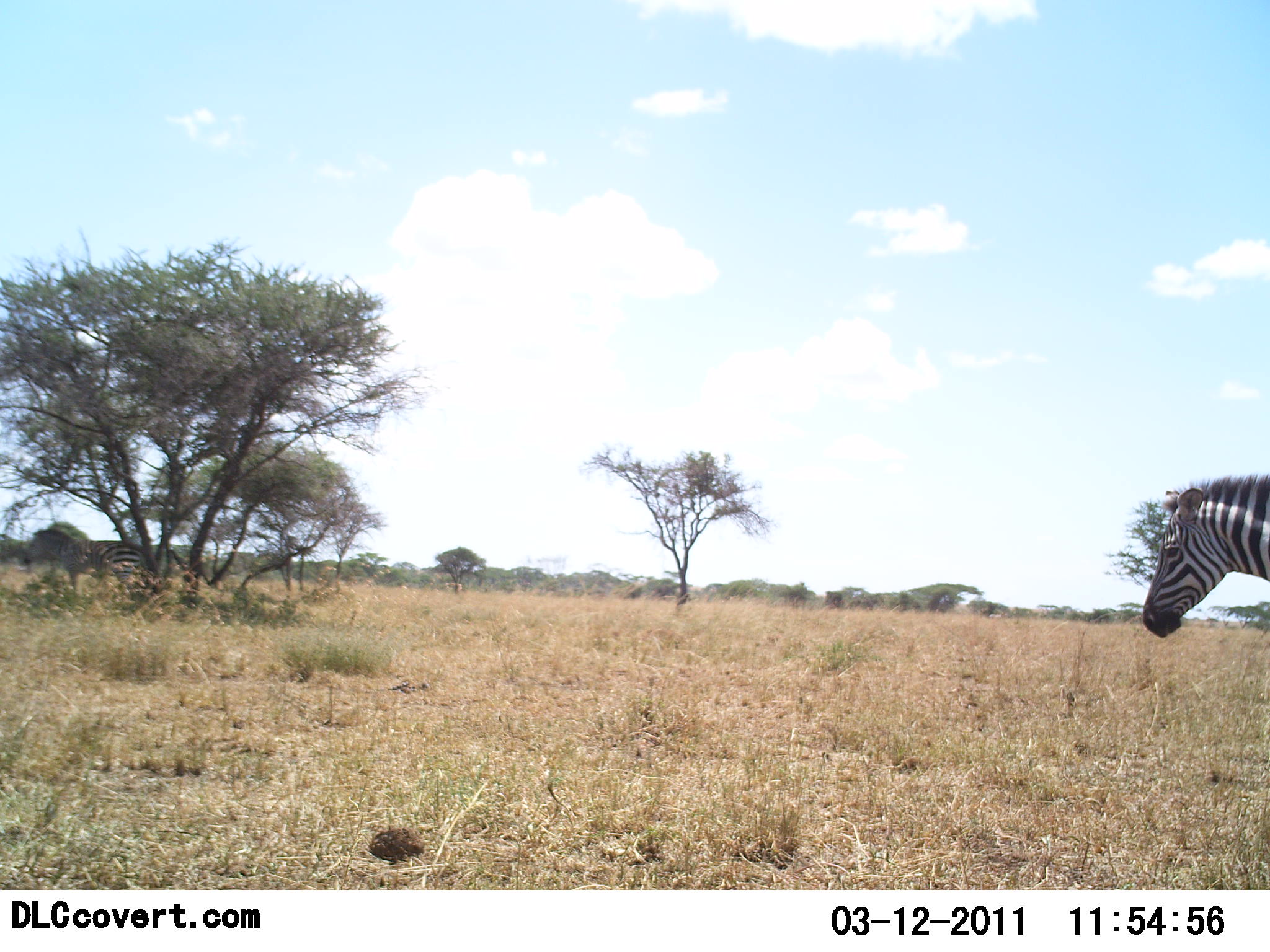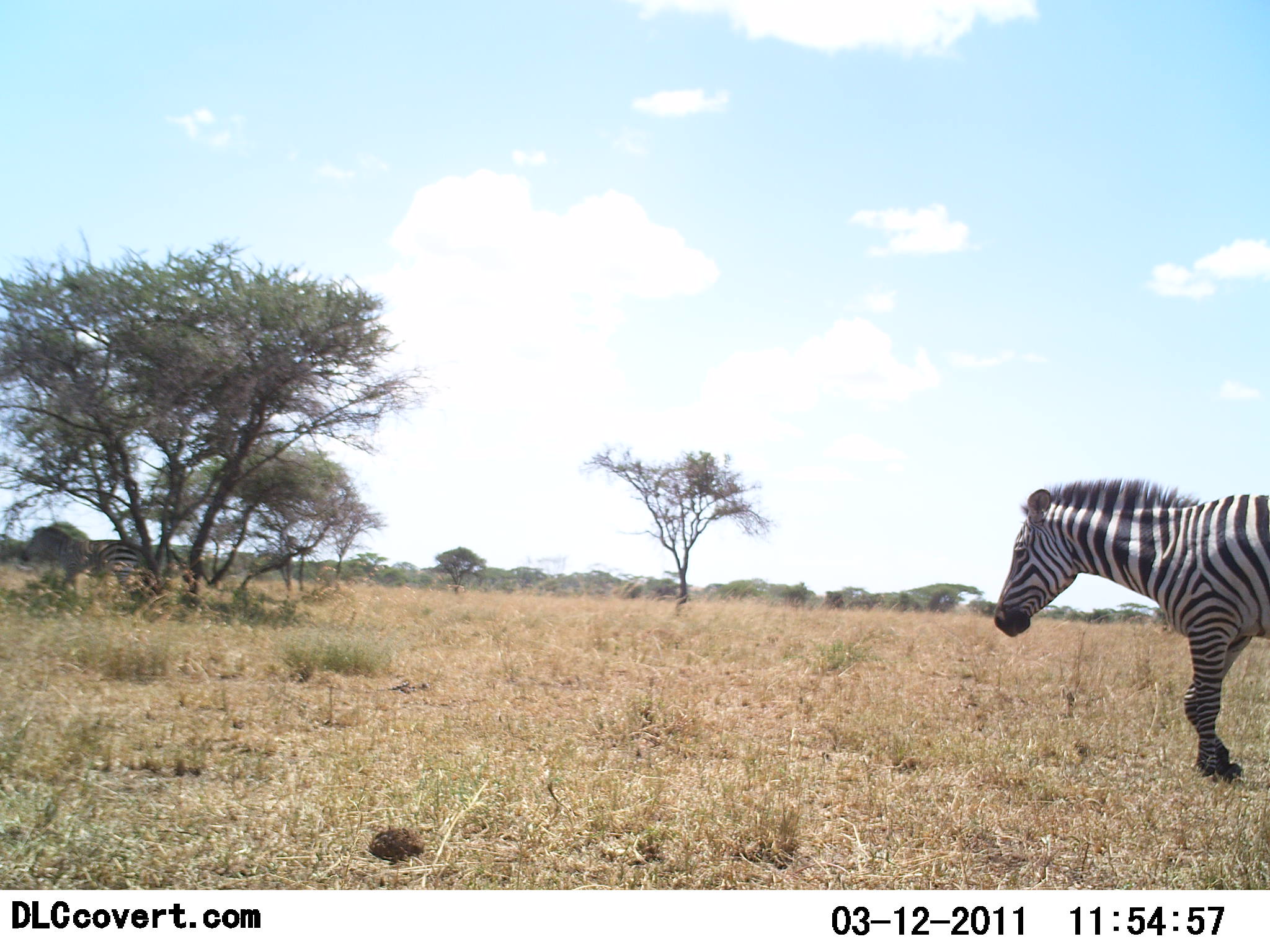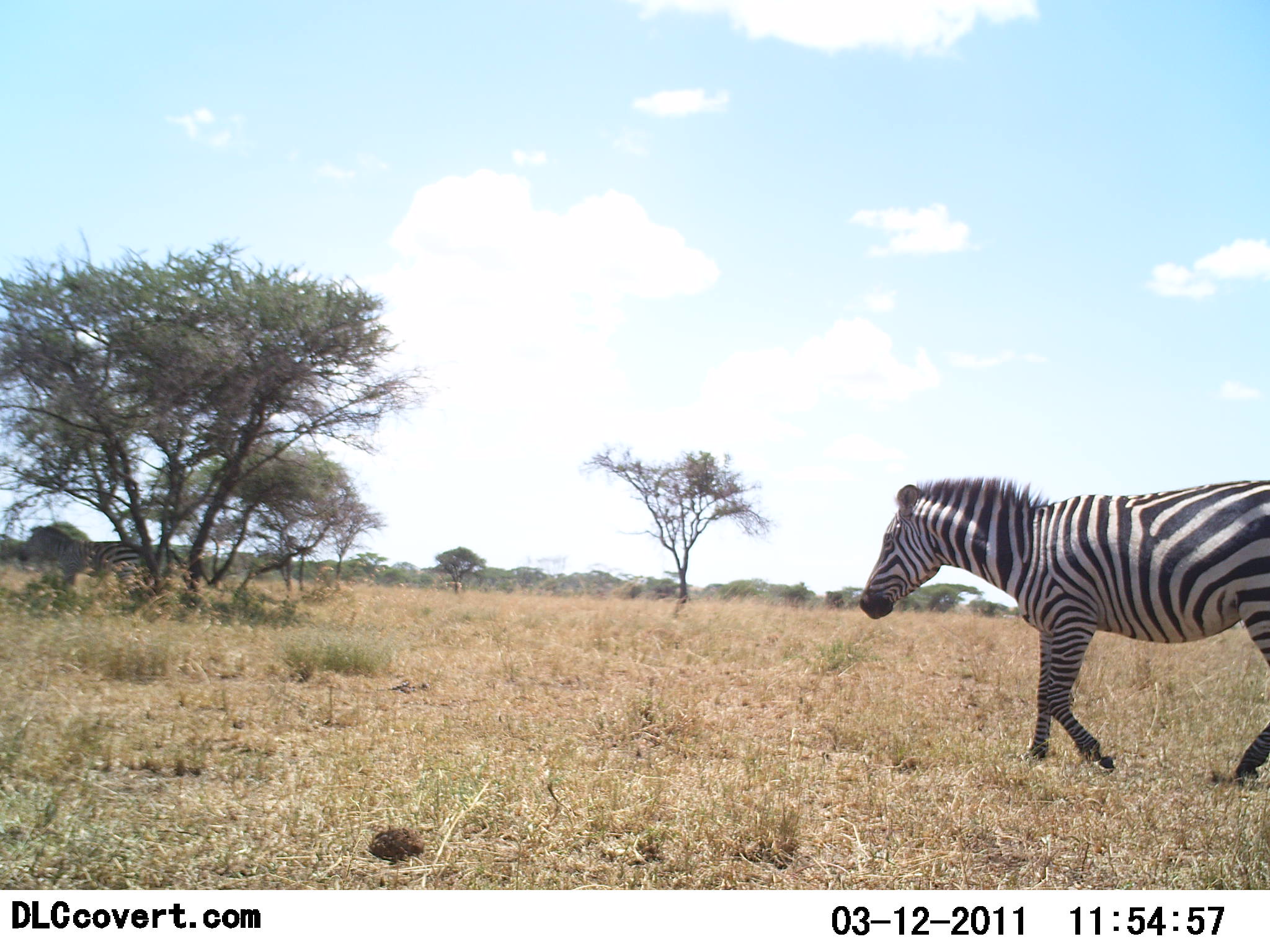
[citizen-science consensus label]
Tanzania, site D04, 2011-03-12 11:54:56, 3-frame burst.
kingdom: Animalia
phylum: Chordata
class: Mammalia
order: Perissodactyla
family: Equidae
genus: Equus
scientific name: Equus quagga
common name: plains zebra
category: zebra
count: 2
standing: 40%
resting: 10%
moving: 80%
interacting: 10%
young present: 0%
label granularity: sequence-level